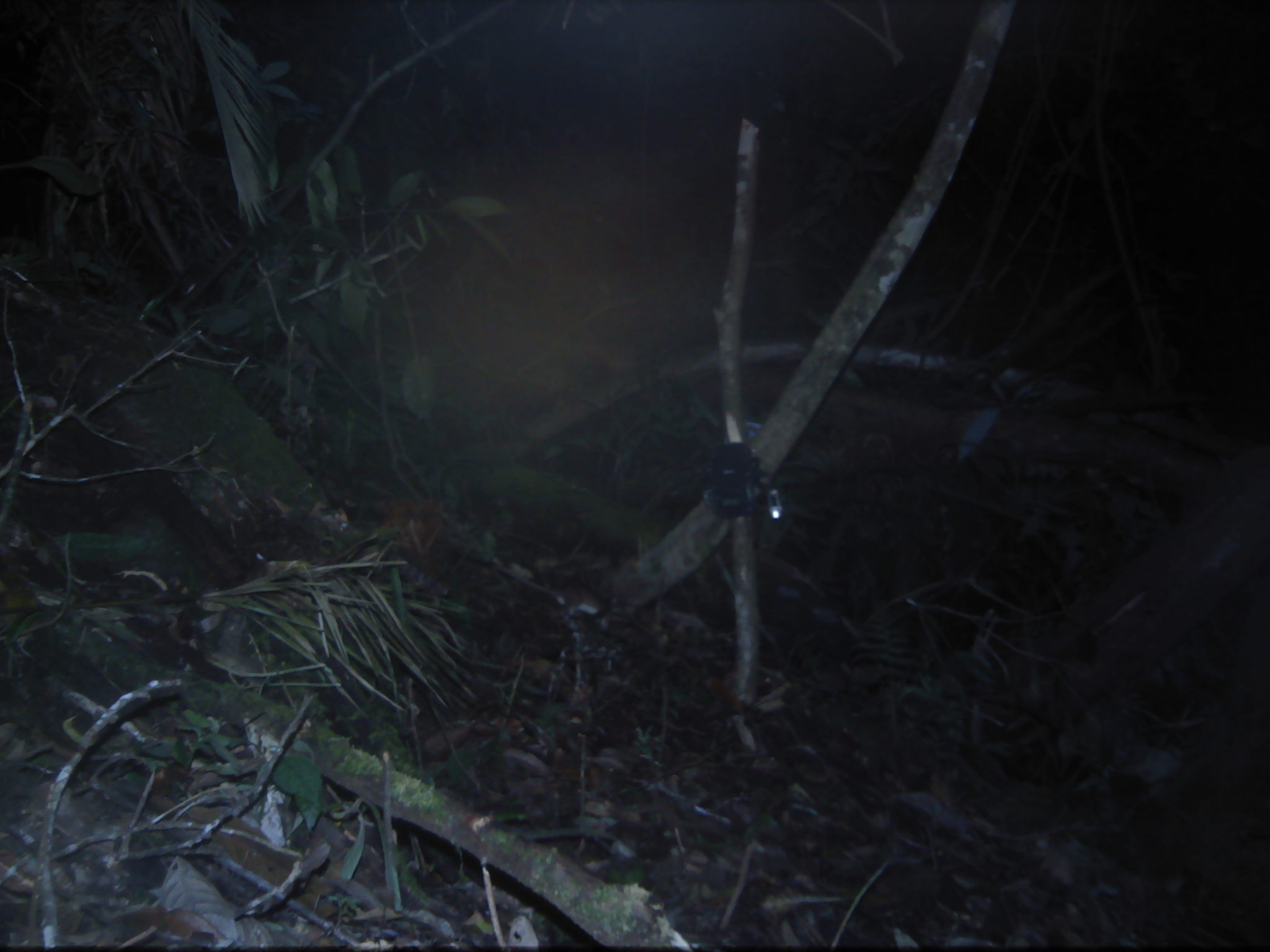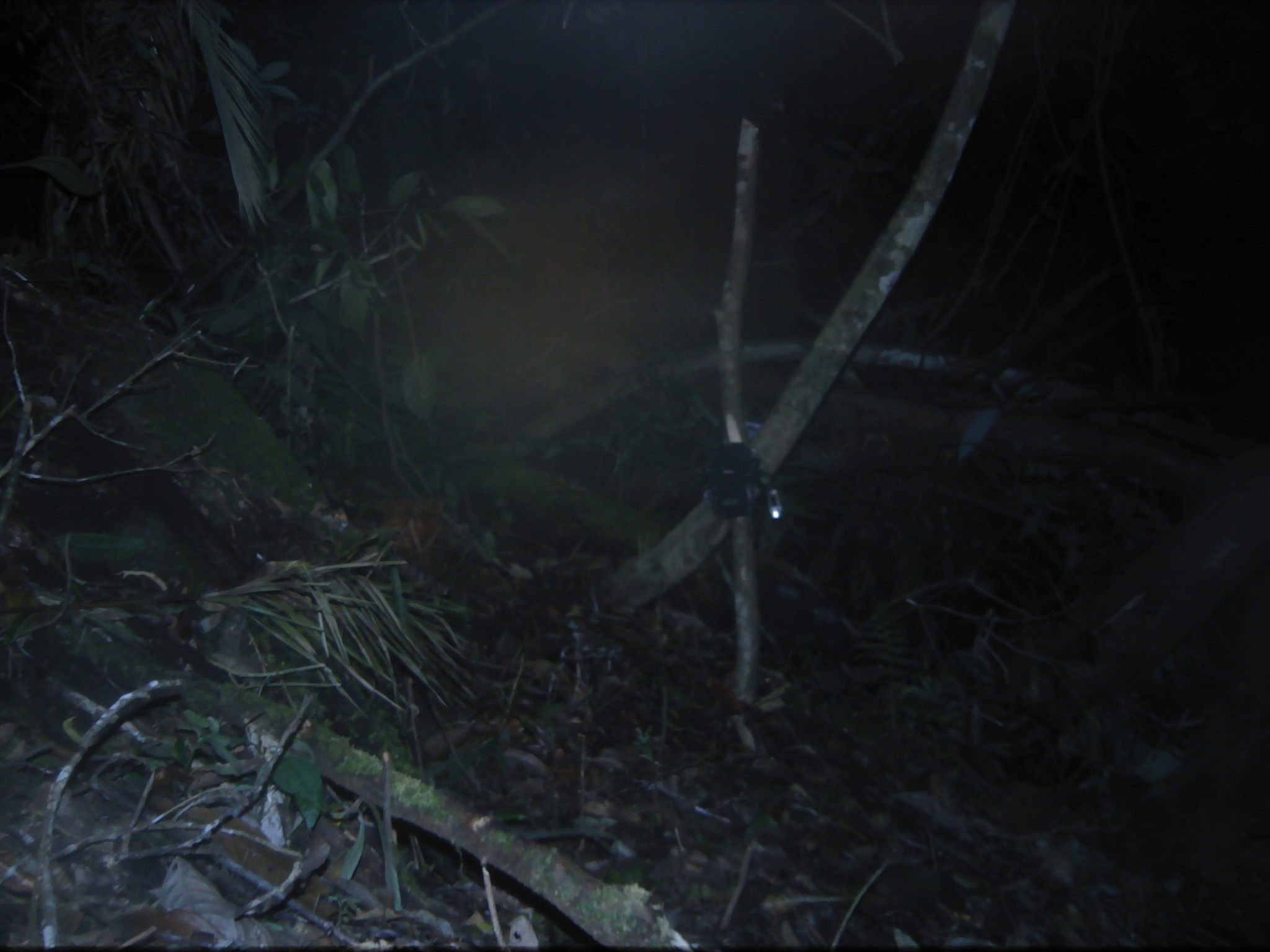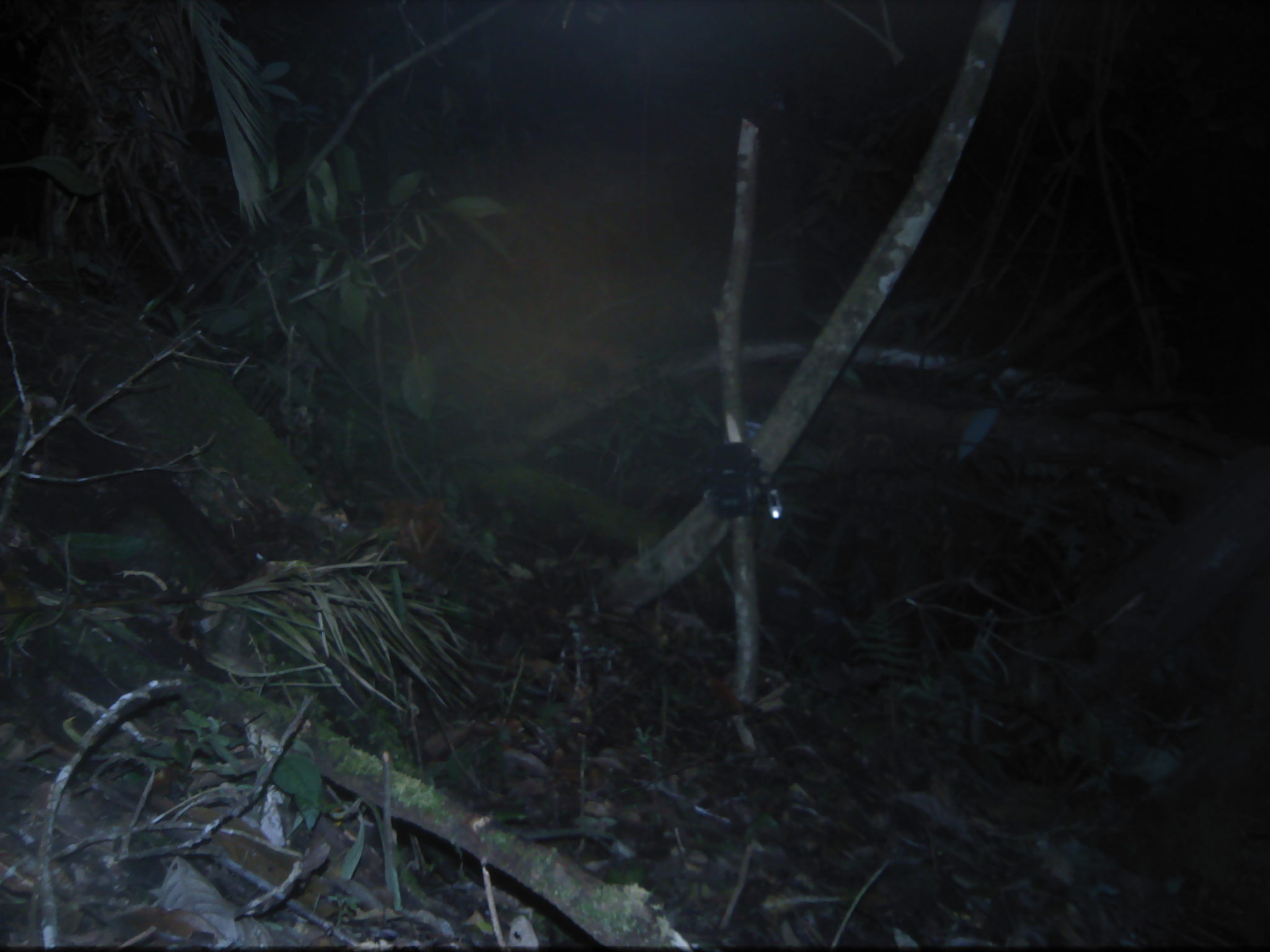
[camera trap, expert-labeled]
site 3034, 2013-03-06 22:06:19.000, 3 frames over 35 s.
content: unidentified animal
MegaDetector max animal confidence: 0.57